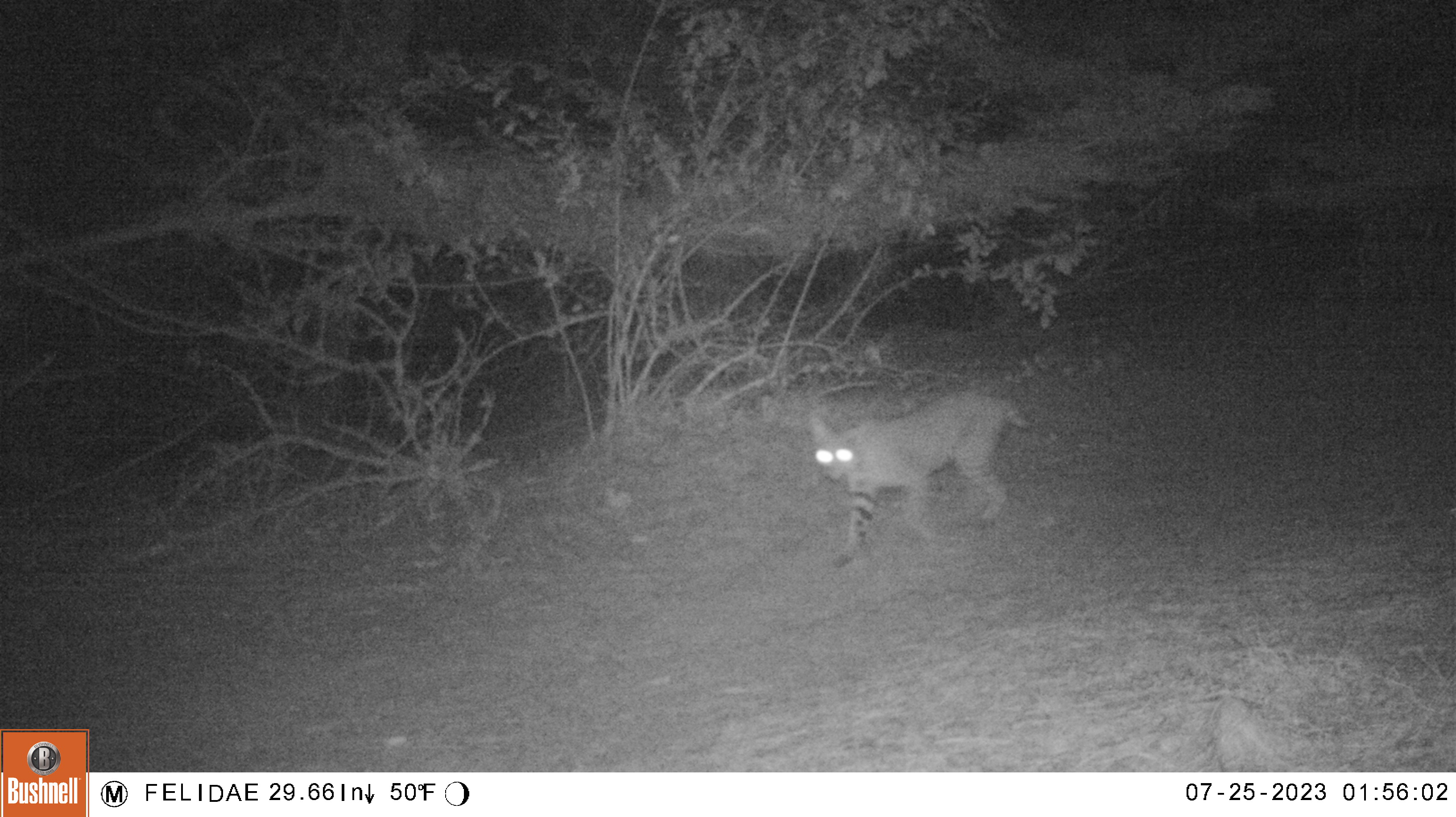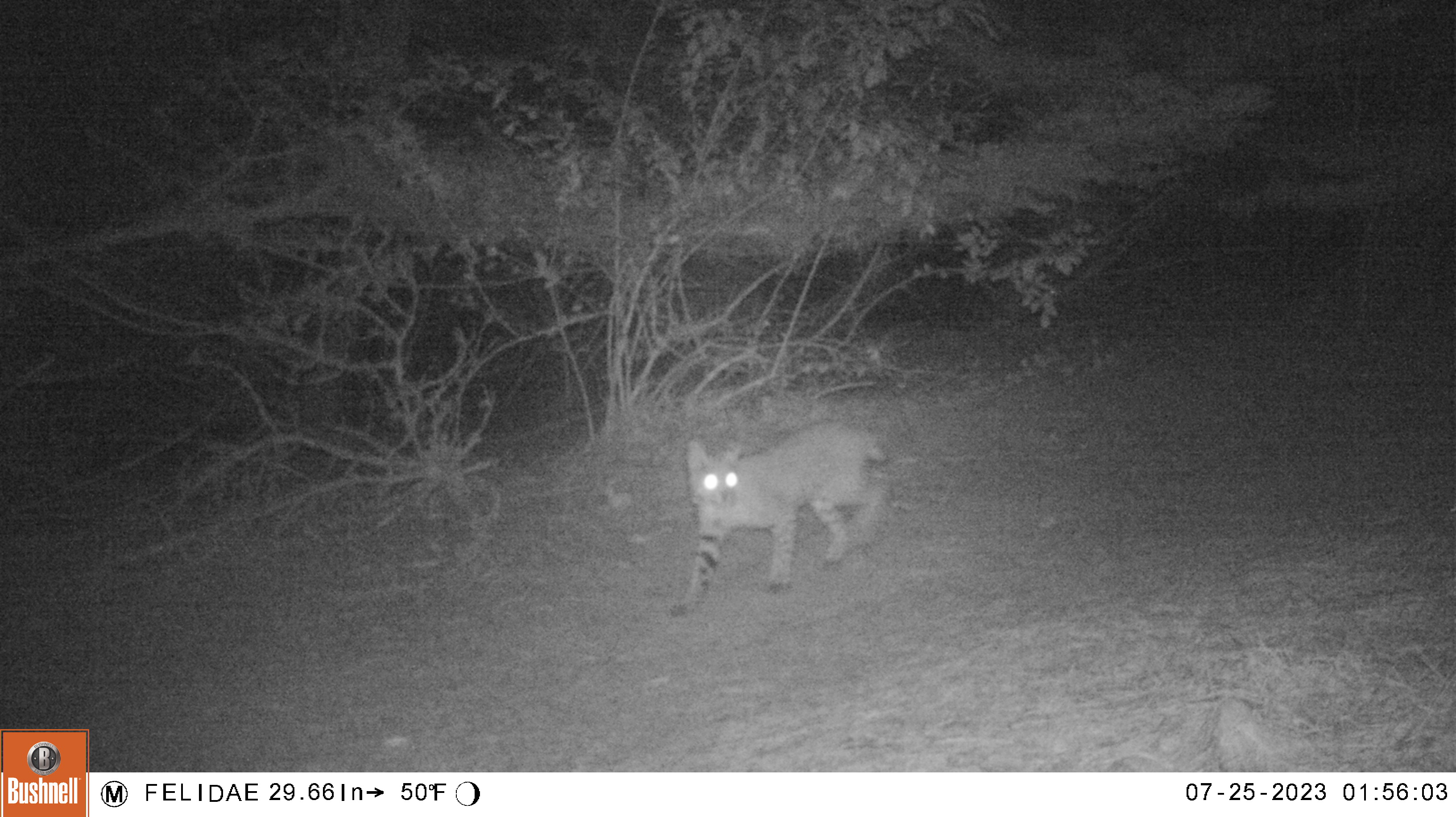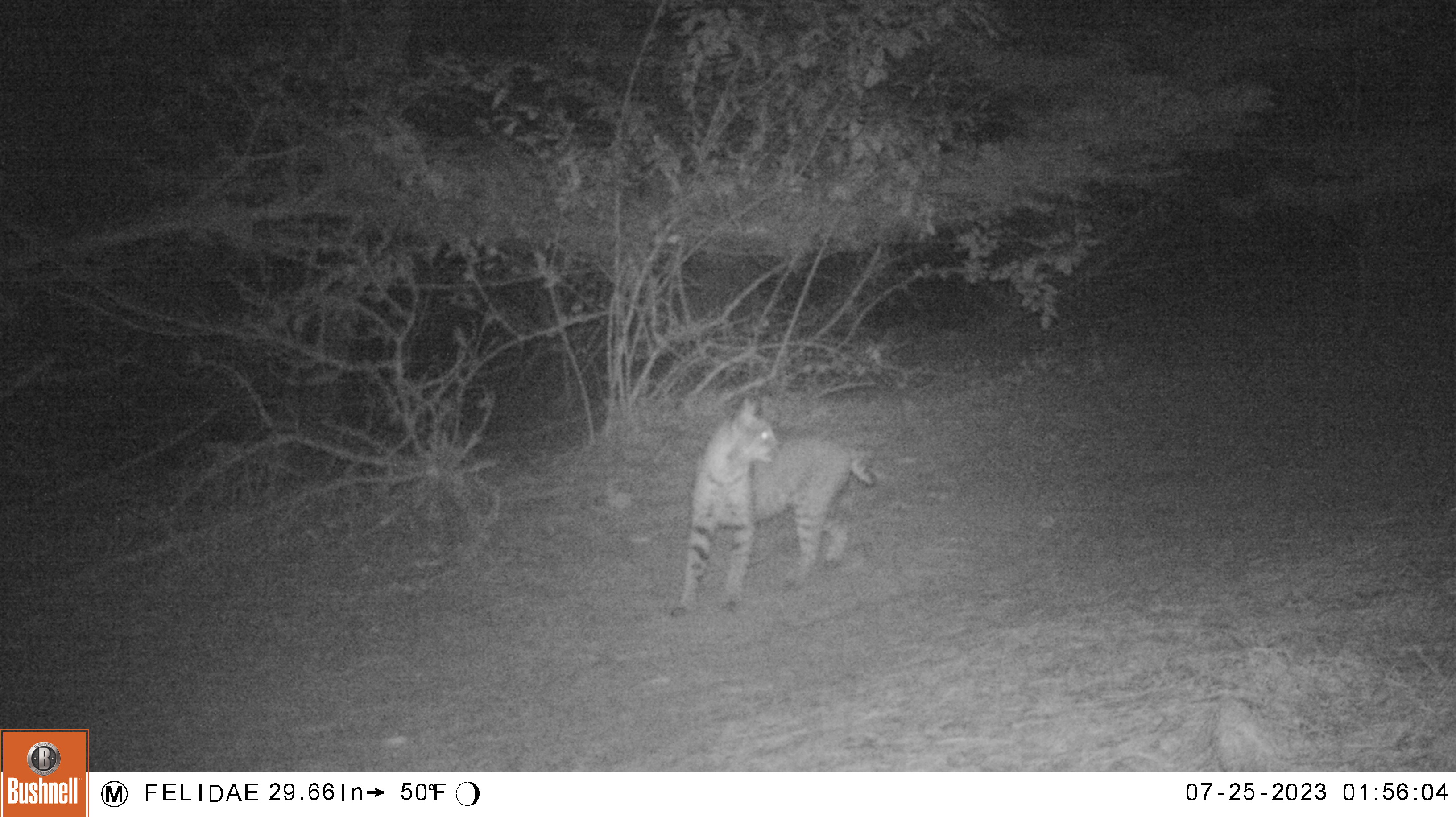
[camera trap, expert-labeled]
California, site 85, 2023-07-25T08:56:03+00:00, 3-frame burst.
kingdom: Animalia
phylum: Chordata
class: Mammalia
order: Carnivora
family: Felidae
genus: Lynx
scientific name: Lynx rufus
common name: bobcat